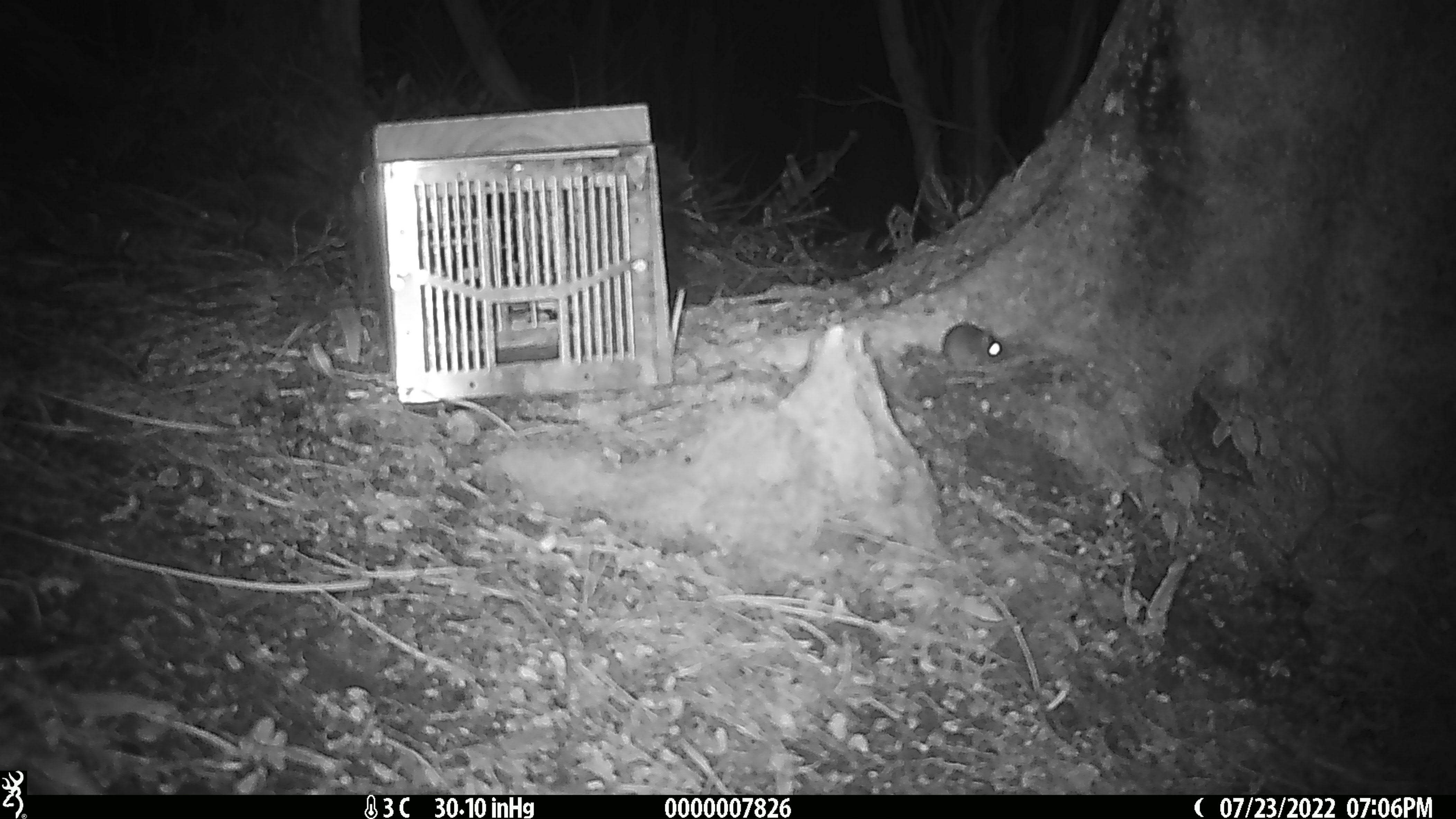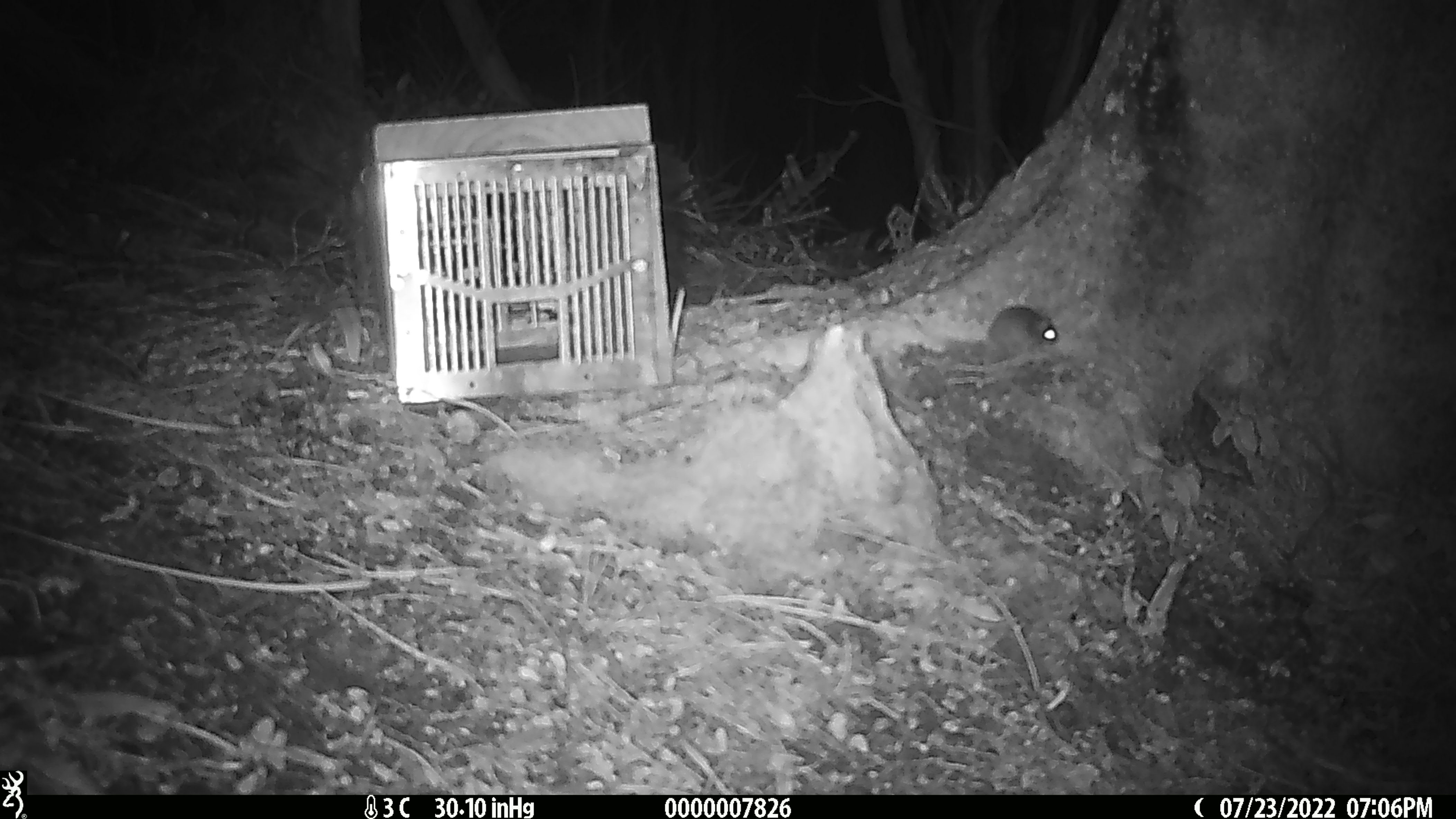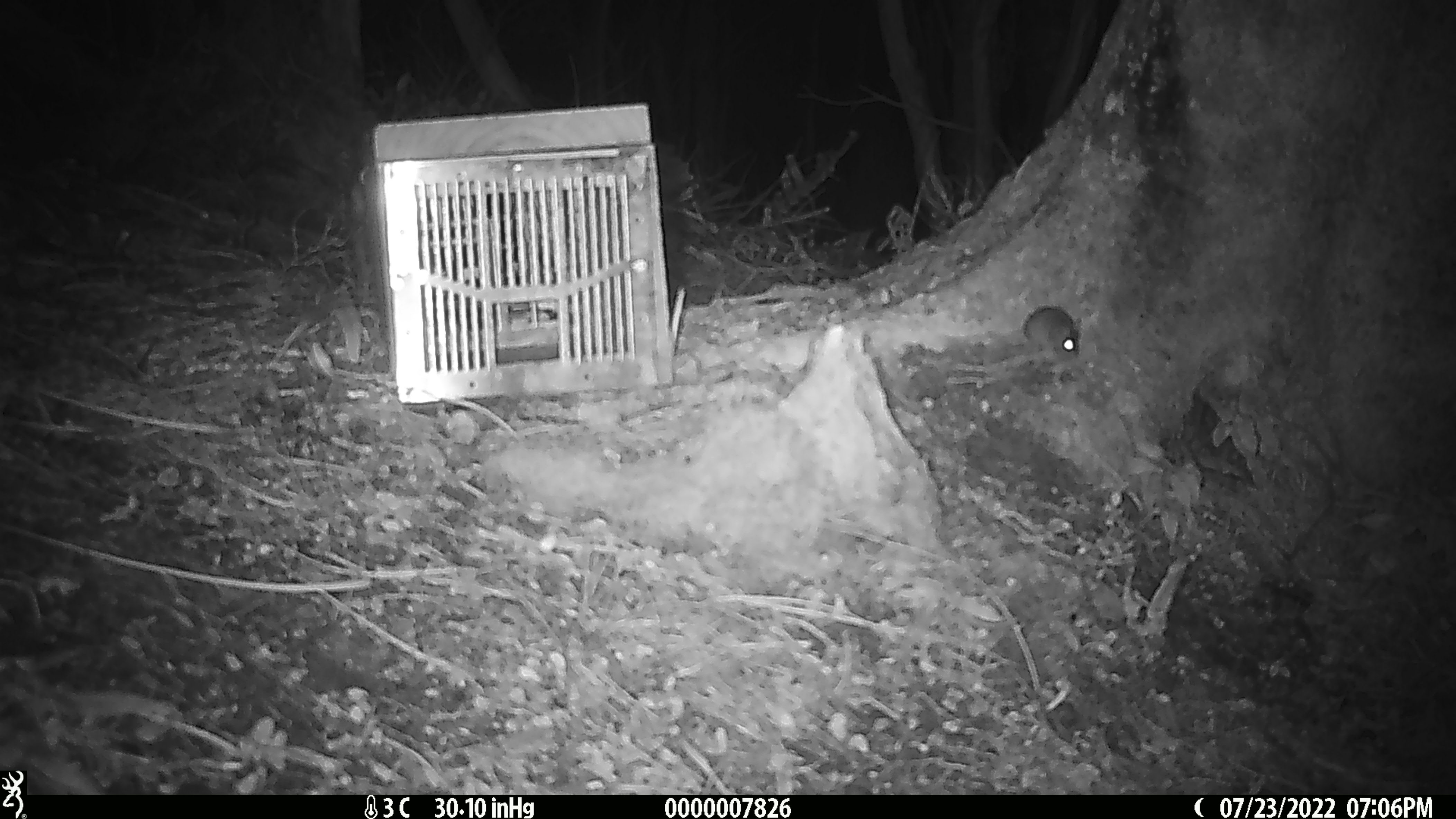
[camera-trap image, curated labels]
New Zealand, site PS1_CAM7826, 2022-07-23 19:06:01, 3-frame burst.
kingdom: Animalia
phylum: Chordata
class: Mammalia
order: Rodentia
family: Muridae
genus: Mus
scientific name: Mus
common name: mouse